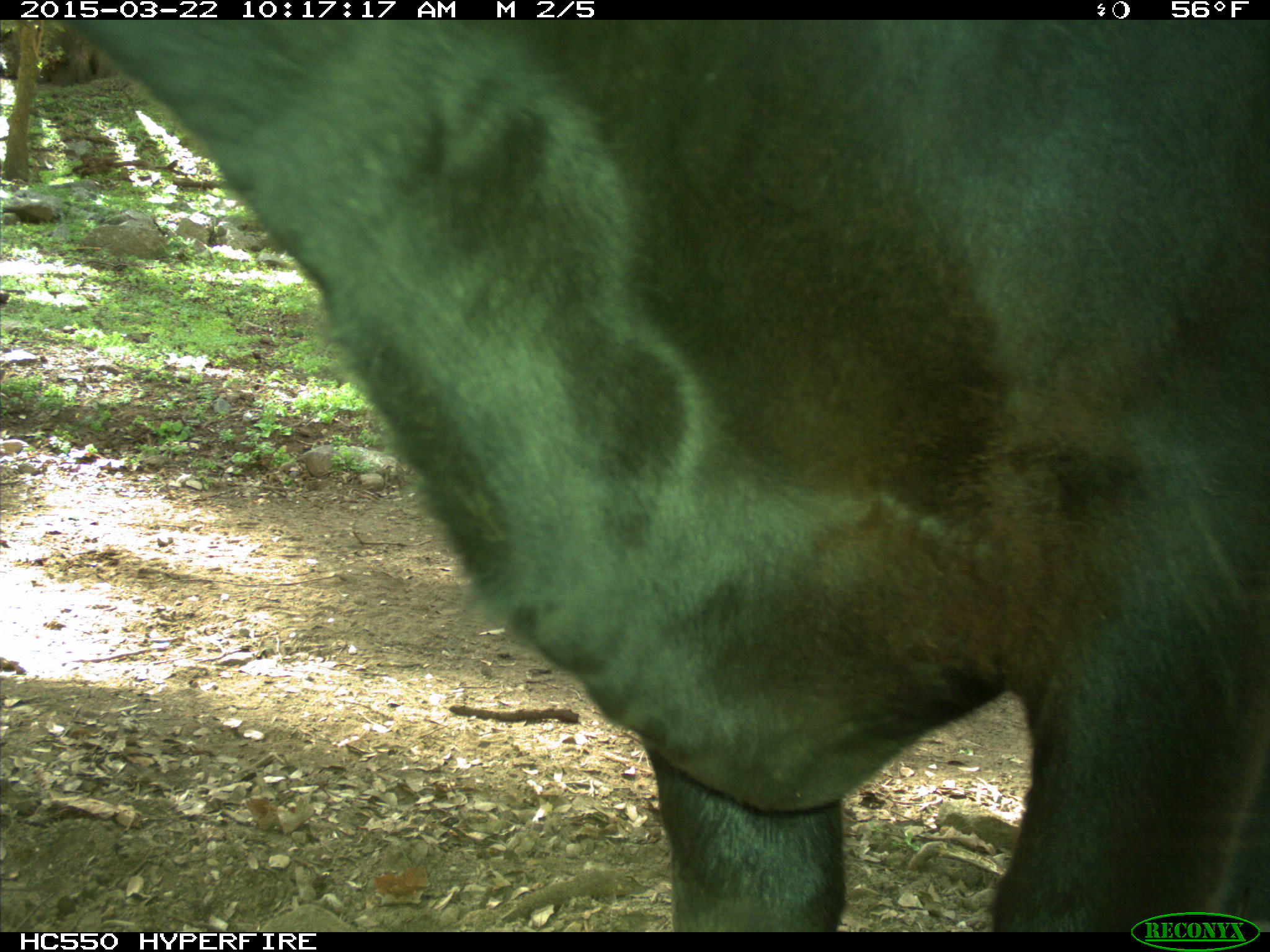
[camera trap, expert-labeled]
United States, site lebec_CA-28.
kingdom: Animalia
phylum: Chordata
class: Mammalia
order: Artiodactyla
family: Bovidae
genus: Bos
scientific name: Bos taurus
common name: domestic cow